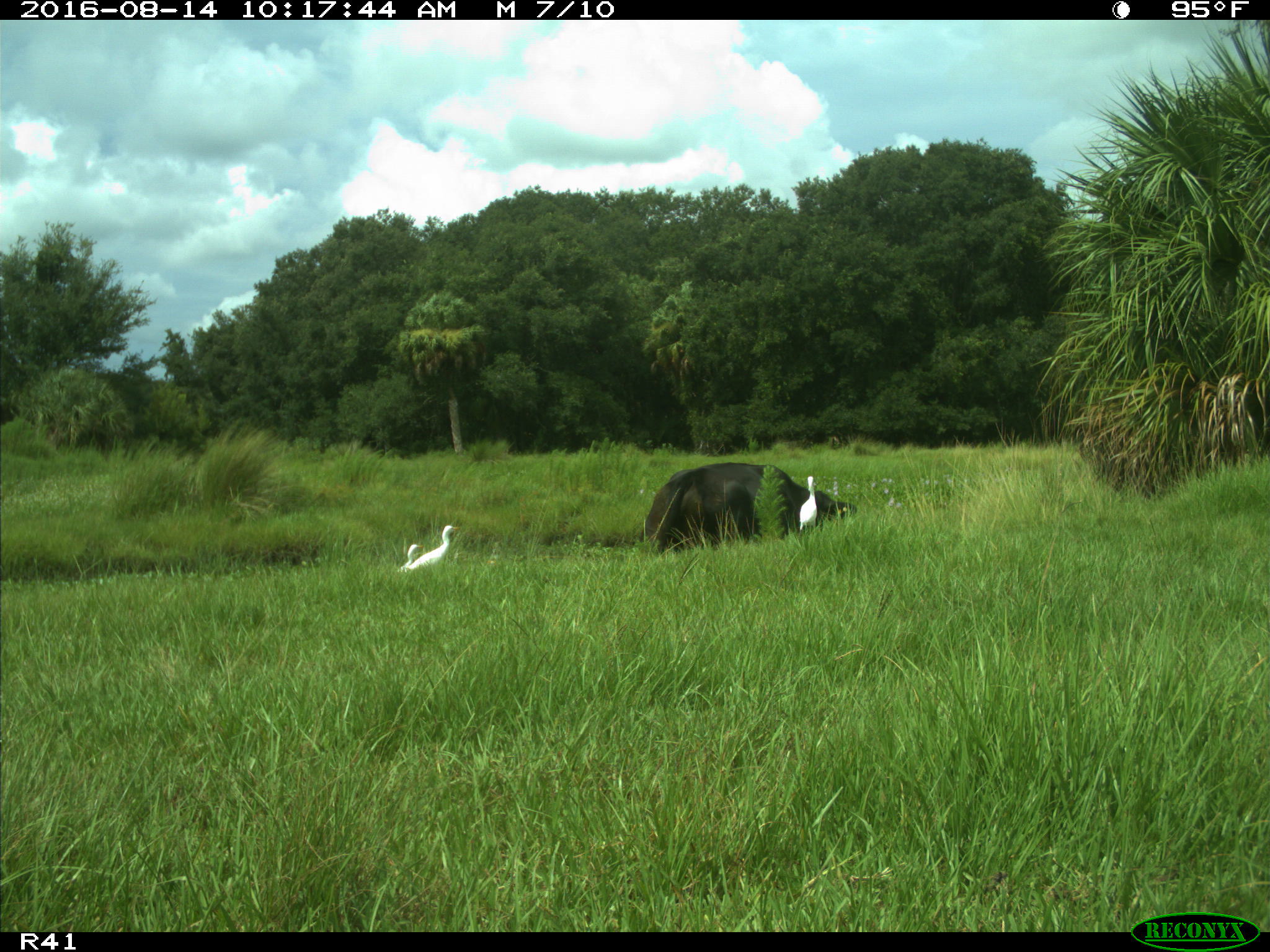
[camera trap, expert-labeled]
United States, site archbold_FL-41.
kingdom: Animalia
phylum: Chordata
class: Mammalia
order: Artiodactyla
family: Bovidae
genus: Bos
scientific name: Bos taurus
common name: domestic cow